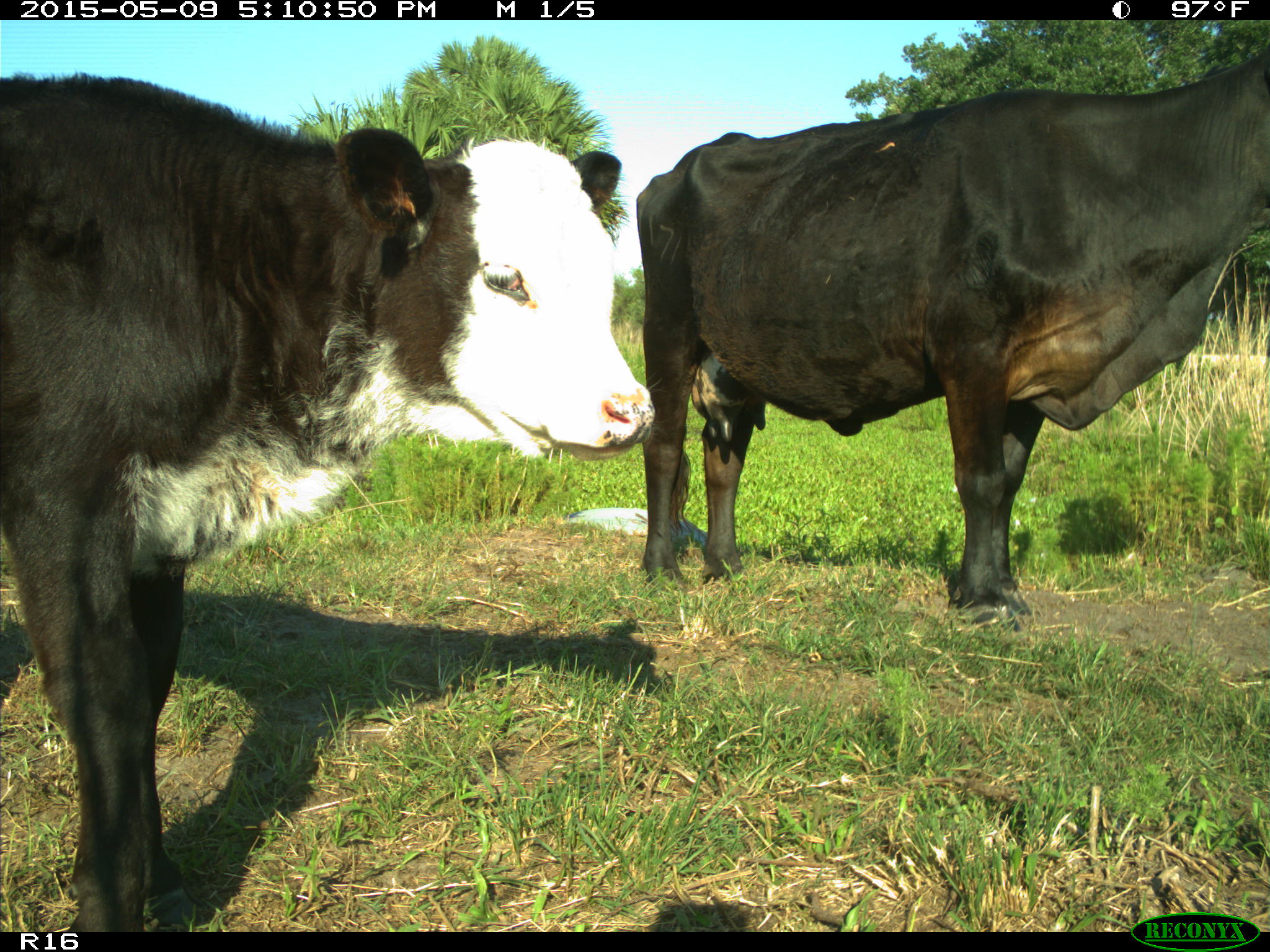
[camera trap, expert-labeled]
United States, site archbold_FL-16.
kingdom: Animalia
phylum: Chordata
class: Mammalia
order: Artiodactyla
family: Suidae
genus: Sus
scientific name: Sus scrofa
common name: wild boar